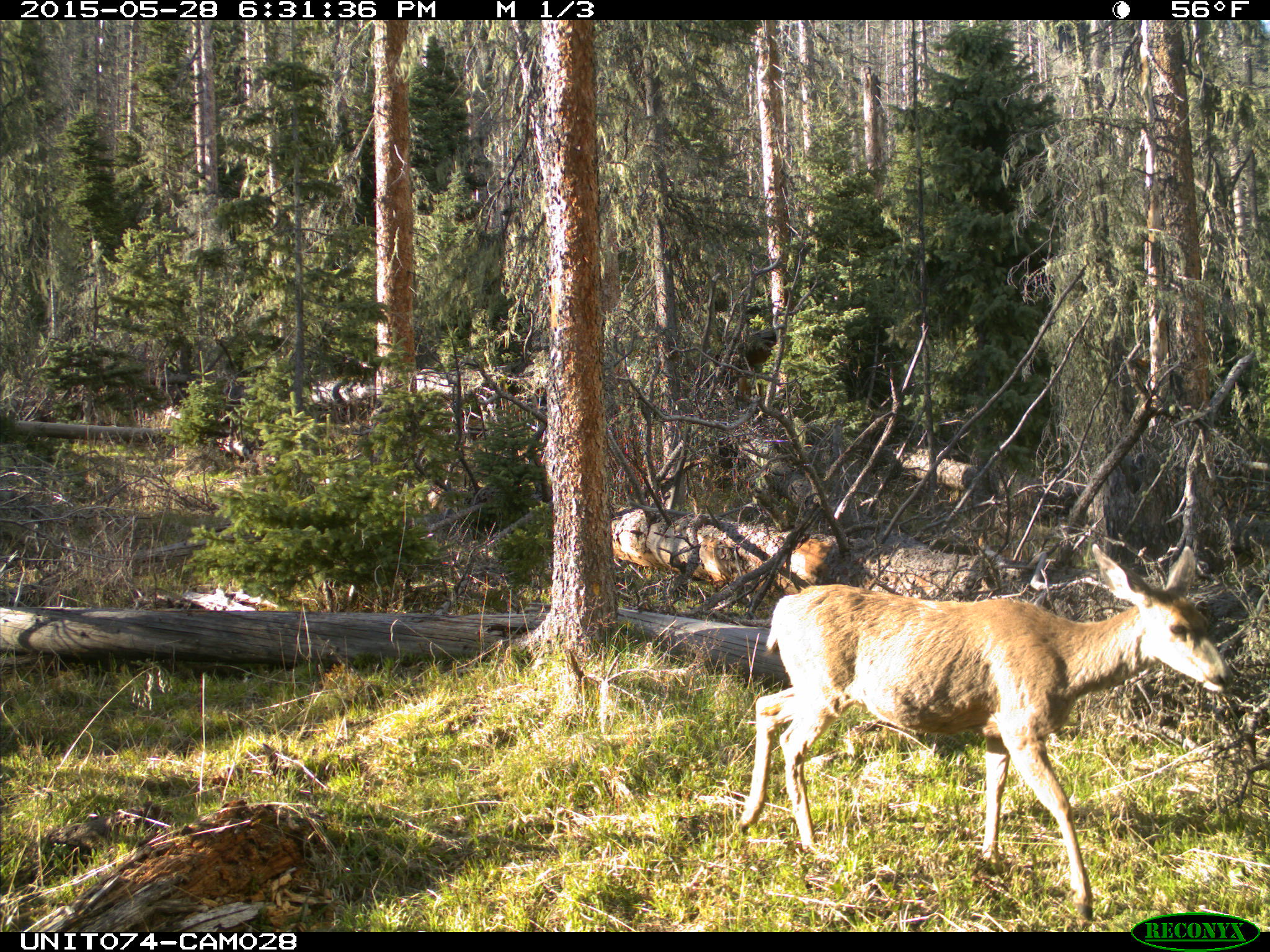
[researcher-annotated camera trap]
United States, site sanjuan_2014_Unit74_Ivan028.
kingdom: Animalia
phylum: Chordata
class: Mammalia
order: Artiodactyla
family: Cervidae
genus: Odocoileus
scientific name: Odocoileus hemionus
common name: mule deer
Odocoileus hemionus (mule deer).